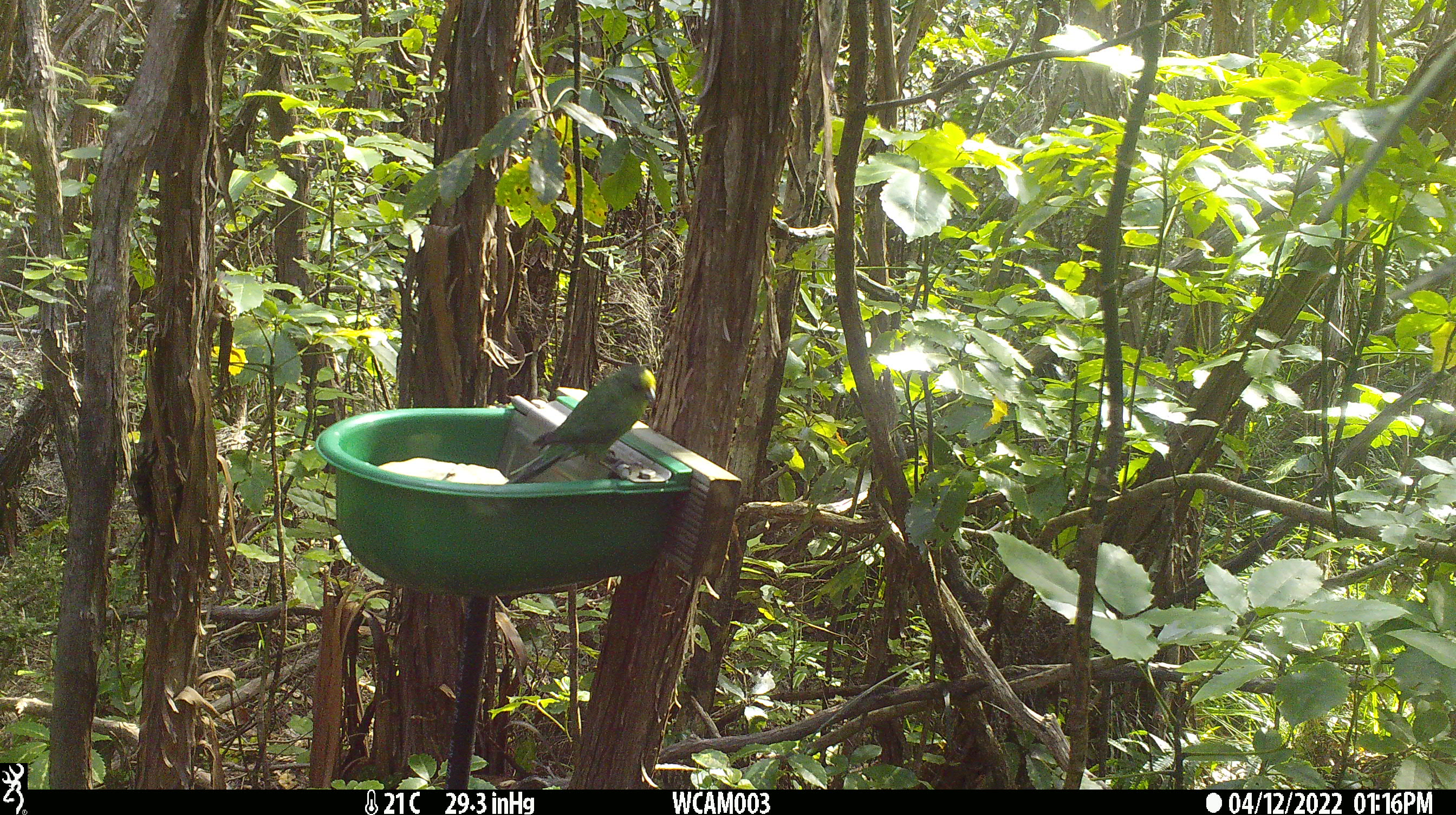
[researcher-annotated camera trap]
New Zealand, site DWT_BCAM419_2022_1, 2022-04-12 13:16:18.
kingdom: Animalia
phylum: Chordata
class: Aves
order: Psittaciformes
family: Psittaculidae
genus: Cyanoramphus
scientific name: Cyanoramphus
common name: parakeet